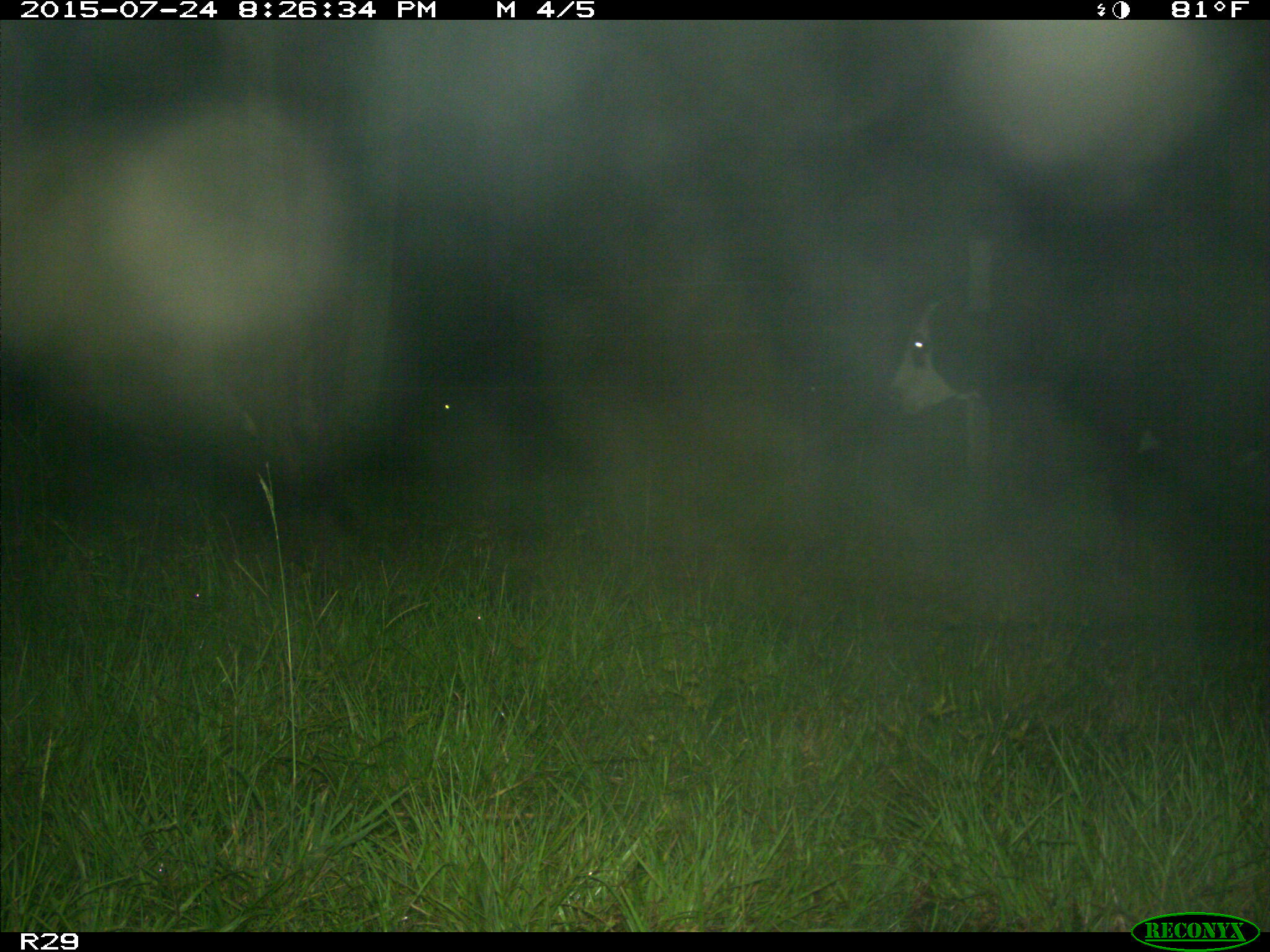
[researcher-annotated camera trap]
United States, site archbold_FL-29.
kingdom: Animalia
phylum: Chordata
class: Mammalia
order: Artiodactyla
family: Bovidae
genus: Bos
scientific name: Bos taurus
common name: domestic cow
Bos taurus (domestic cow).